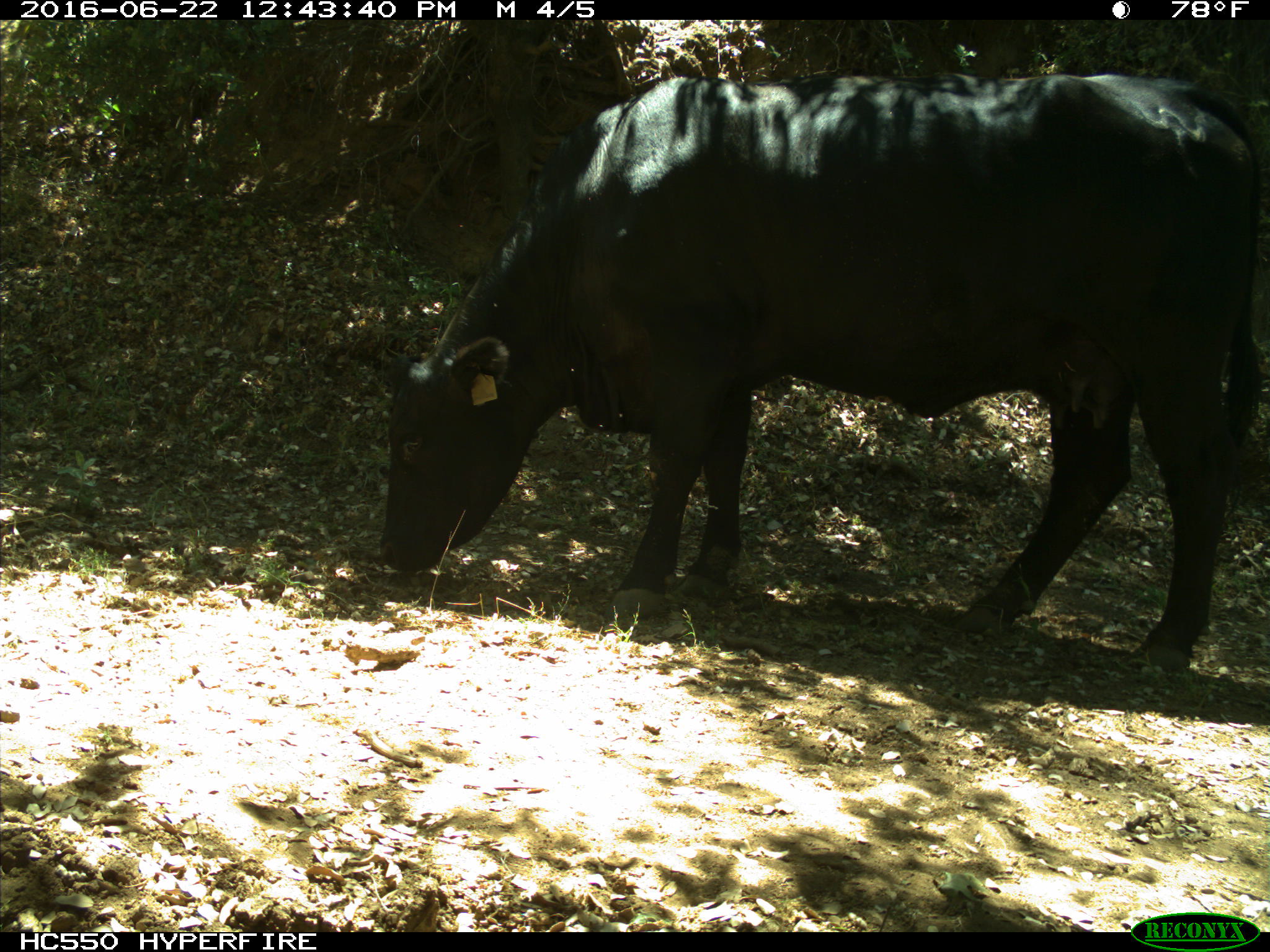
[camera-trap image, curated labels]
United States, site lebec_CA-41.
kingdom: Animalia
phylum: Chordata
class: Mammalia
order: Artiodactyla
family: Bovidae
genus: Bos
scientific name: Bos taurus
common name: domestic cow